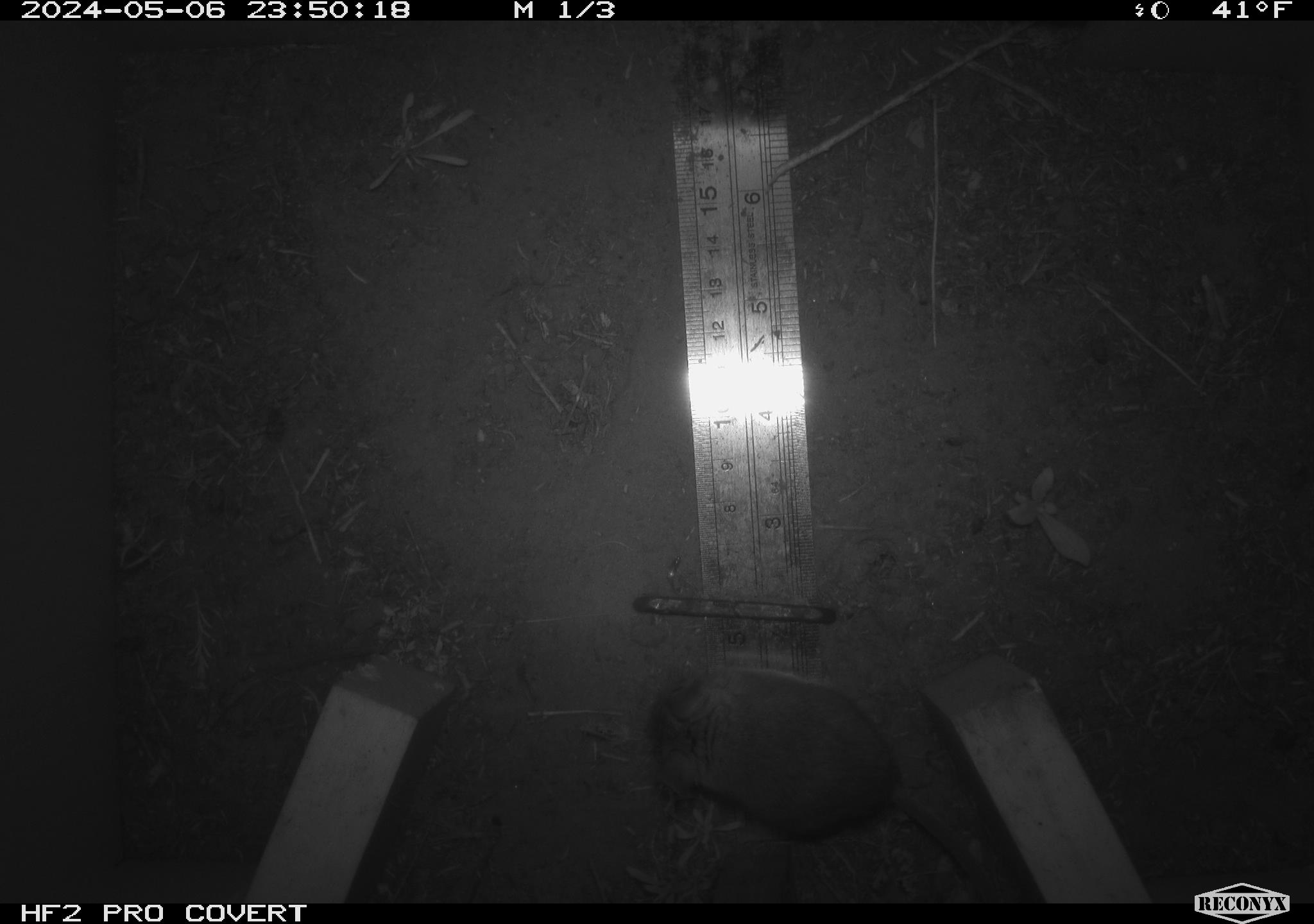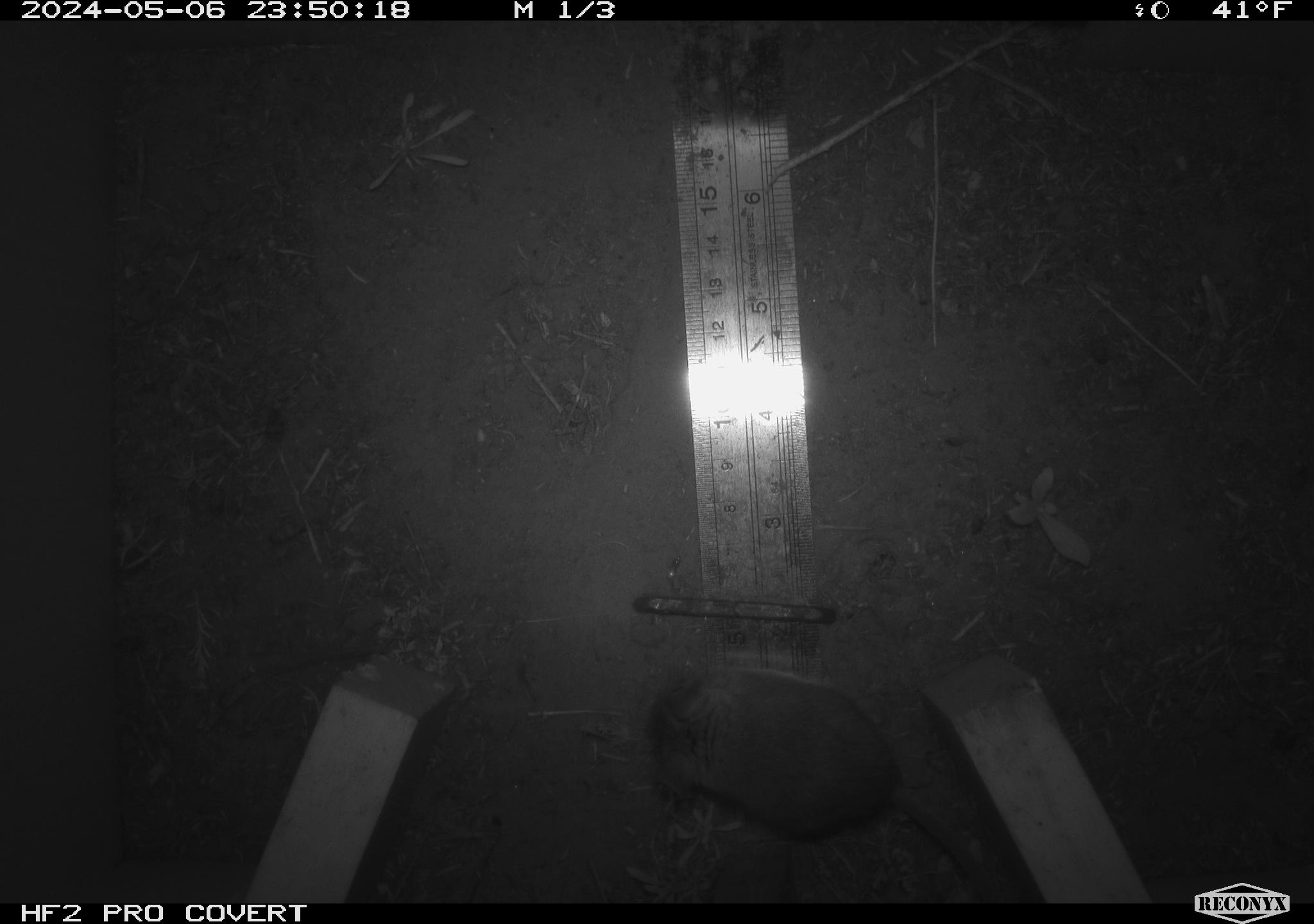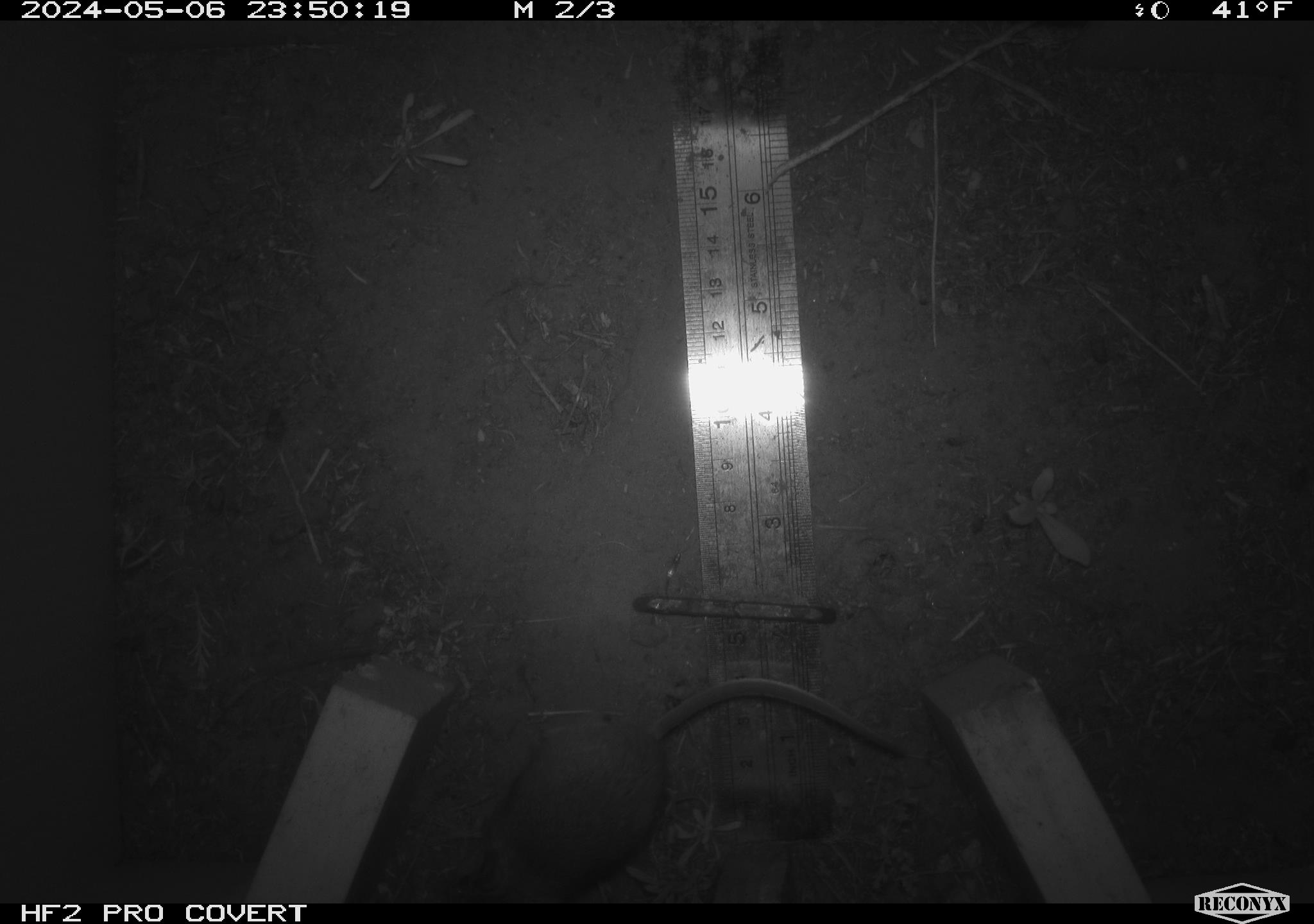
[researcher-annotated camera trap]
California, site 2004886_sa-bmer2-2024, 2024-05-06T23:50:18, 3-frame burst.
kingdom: Animalia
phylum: Chordata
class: Mammalia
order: Rodentia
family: Muridae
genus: Rattus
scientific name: Rattus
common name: rat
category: rattus species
Rattus species (rat) (Rattus).